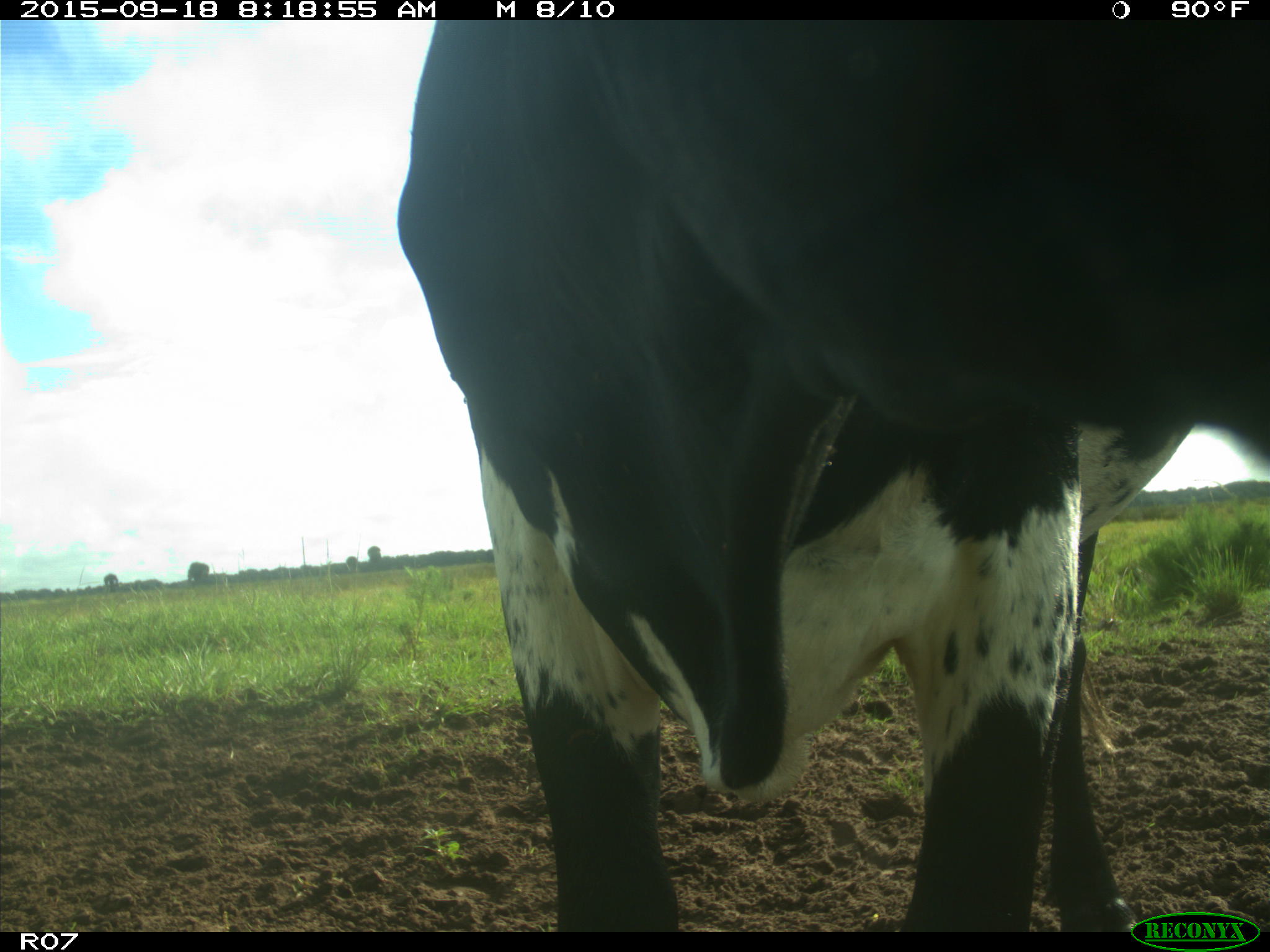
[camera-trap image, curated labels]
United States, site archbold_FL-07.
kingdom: Animalia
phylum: Chordata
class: Mammalia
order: Artiodactyla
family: Bovidae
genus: Bos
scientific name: Bos taurus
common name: domestic cow